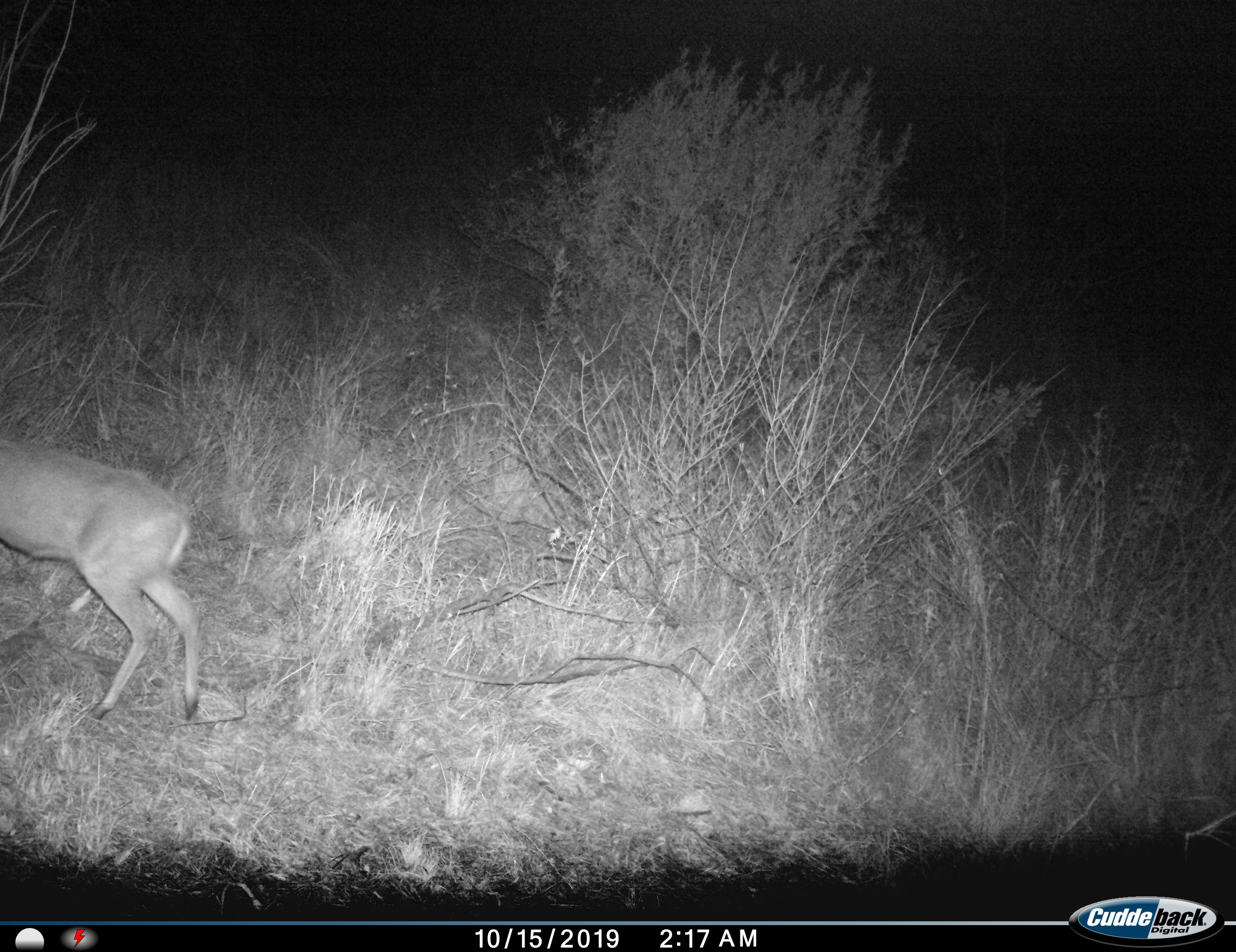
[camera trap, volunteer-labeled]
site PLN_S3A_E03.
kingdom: Animalia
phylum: Chordata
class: Mammalia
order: Artiodactyla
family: Bovidae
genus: Sylvicapra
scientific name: Sylvicapra grimmia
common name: common duiker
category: duikercommongrey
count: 1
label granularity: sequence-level